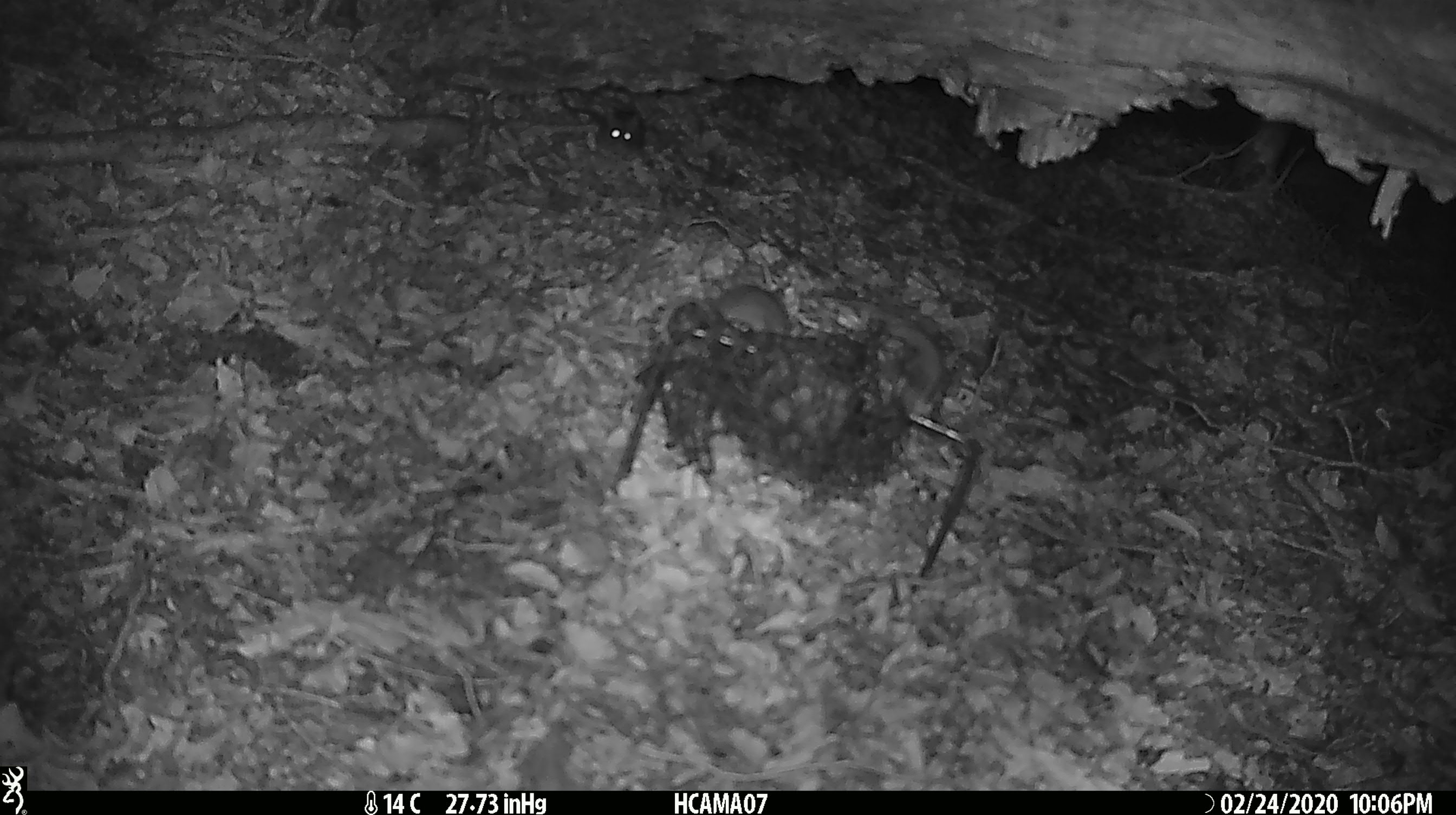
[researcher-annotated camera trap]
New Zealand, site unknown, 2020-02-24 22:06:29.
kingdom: Animalia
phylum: Chordata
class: Mammalia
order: Rodentia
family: Muridae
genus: Mus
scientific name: Mus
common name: mouse